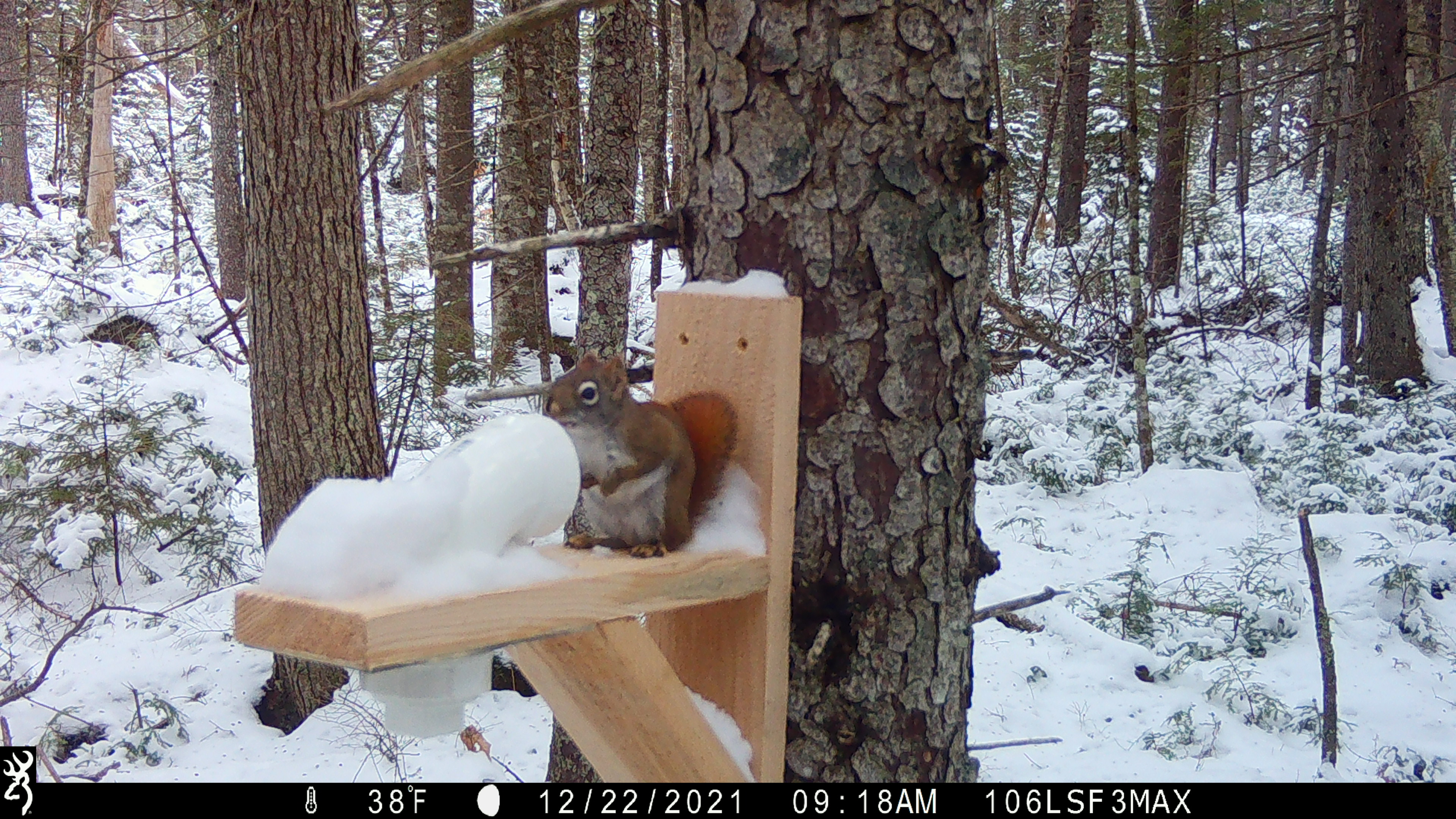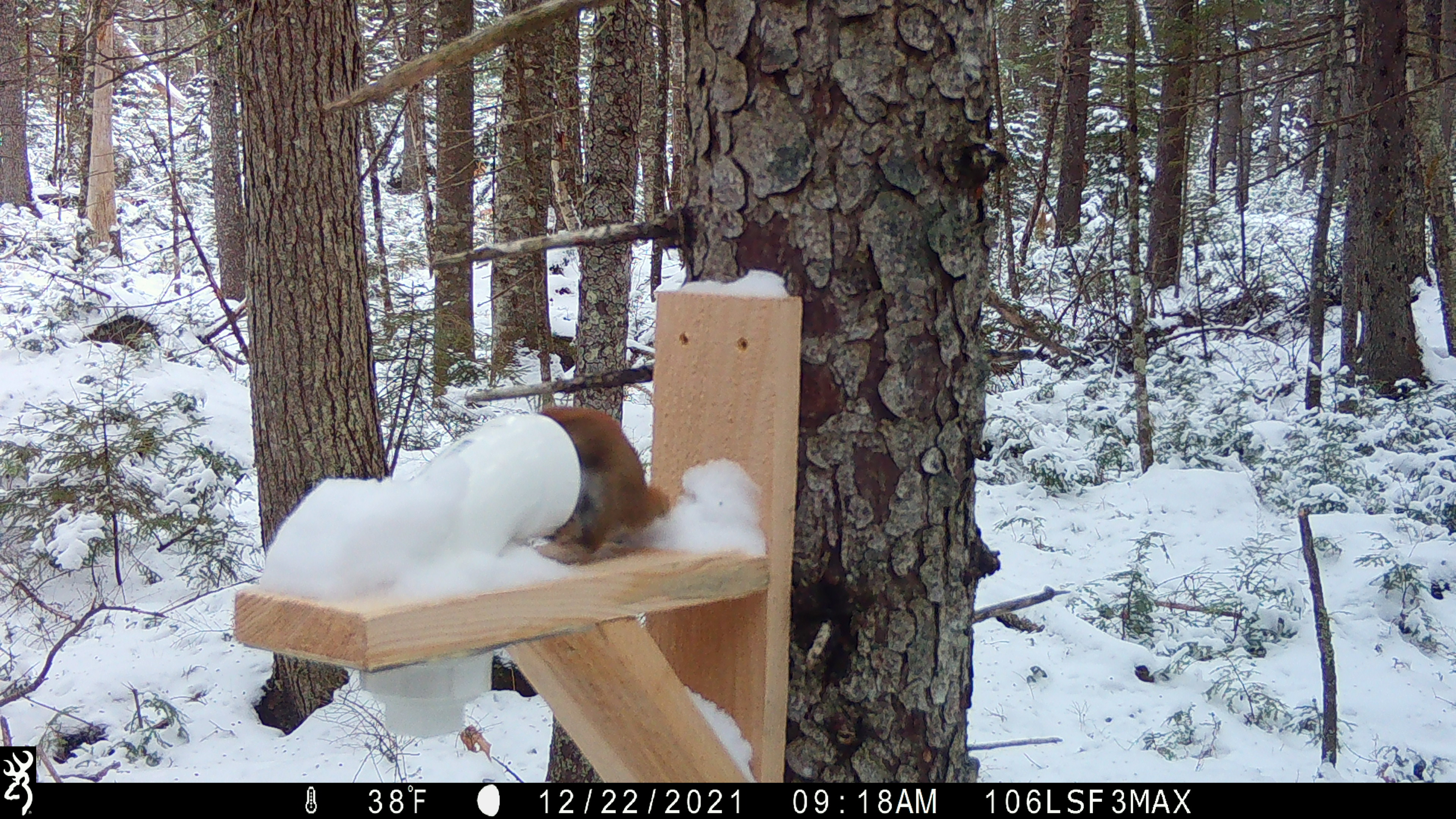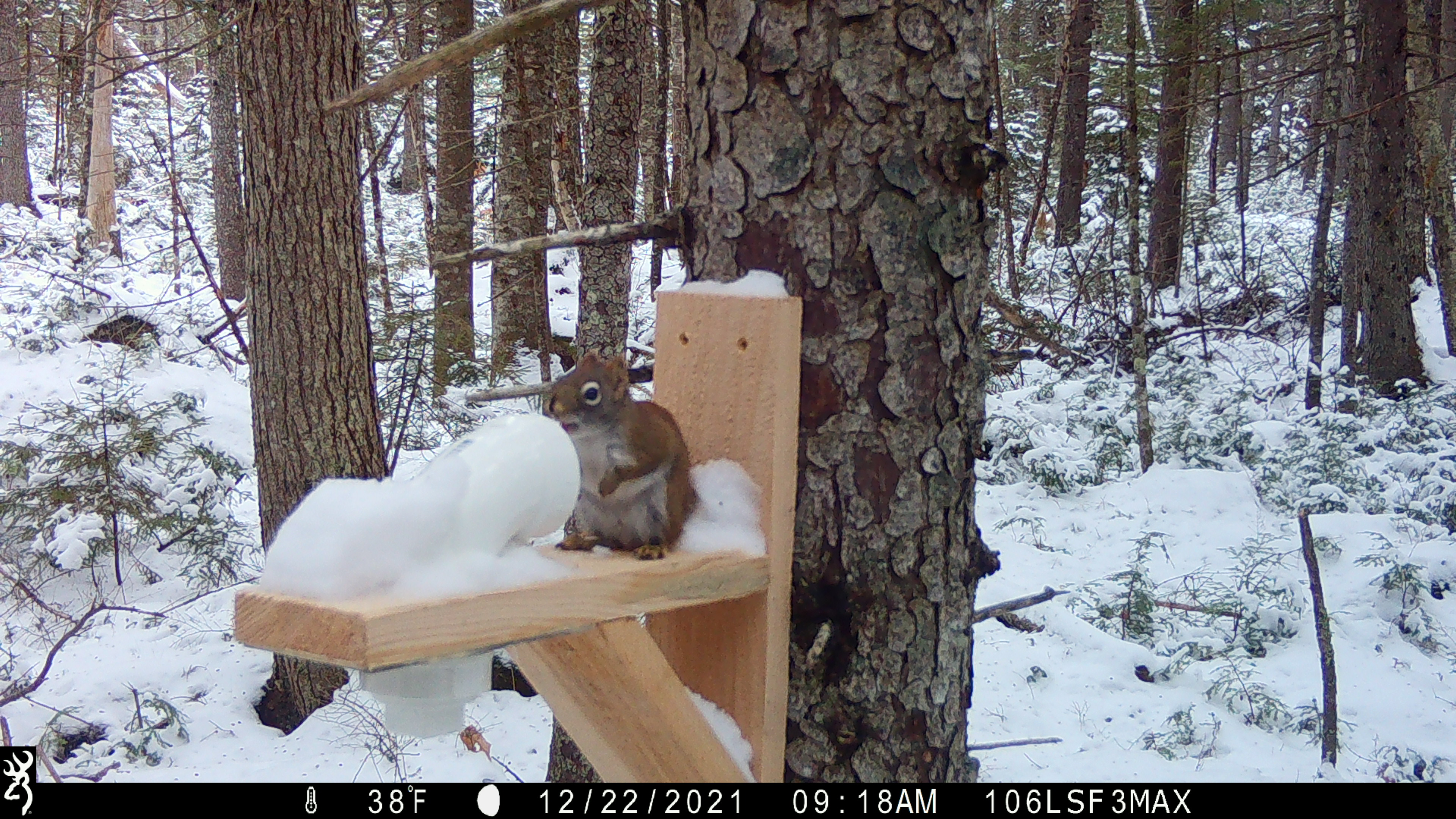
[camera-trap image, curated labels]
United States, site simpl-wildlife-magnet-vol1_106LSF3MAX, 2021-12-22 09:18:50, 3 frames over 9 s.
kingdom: Animalia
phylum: Chordata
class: Mammalia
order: Rodentia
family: Sciuridae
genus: Tamiasciurus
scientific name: Tamiasciurus hudsonicus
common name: red squirrel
Red squirrel (Tamiasciurus hudsonicus).